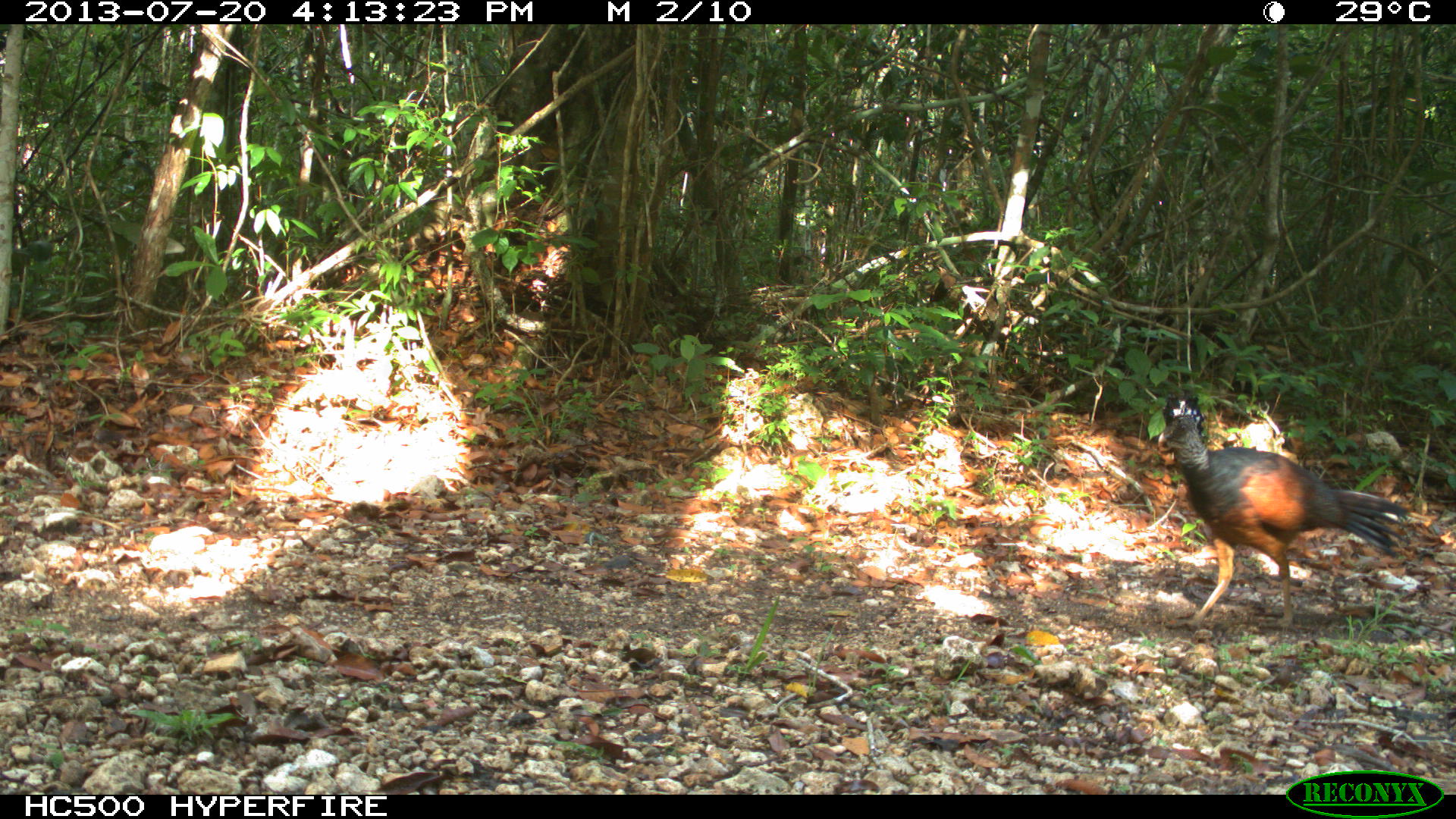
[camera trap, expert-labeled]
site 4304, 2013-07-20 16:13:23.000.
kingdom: Animalia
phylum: Chordata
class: Aves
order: Galliformes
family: Cracidae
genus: Crax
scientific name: Crax rubra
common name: great curassow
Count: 3.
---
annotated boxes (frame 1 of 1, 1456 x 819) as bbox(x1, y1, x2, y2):
crax rubra: bbox(1151, 411, 1415, 634)